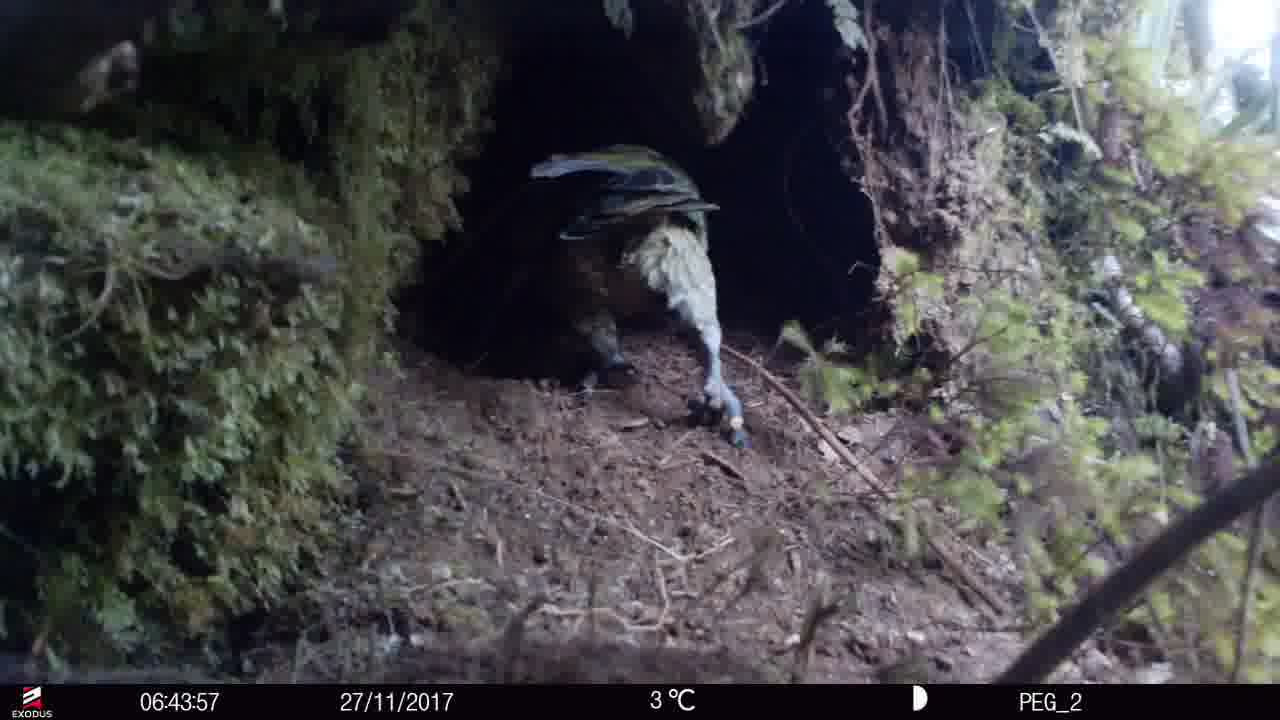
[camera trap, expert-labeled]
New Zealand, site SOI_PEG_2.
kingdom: Animalia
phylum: Chordata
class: Aves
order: Psittaciformes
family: Strigopidae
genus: Nestor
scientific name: Nestor notabilis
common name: kea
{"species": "kea (Nestor notabilis)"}